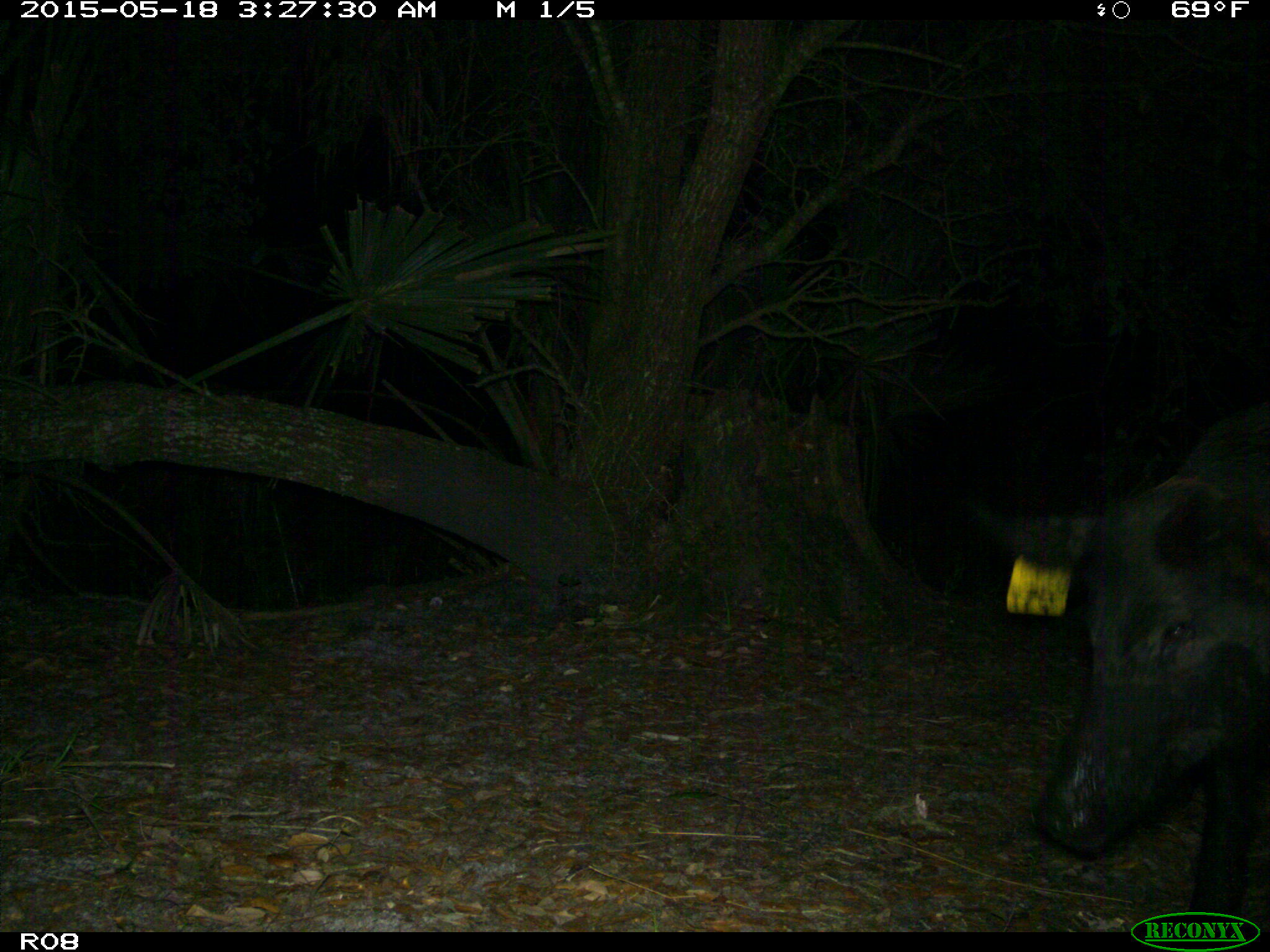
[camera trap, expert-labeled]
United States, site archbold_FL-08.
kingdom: Animalia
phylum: Chordata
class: Mammalia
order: Artiodactyla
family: Suidae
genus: Sus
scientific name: Sus scrofa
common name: wild boar